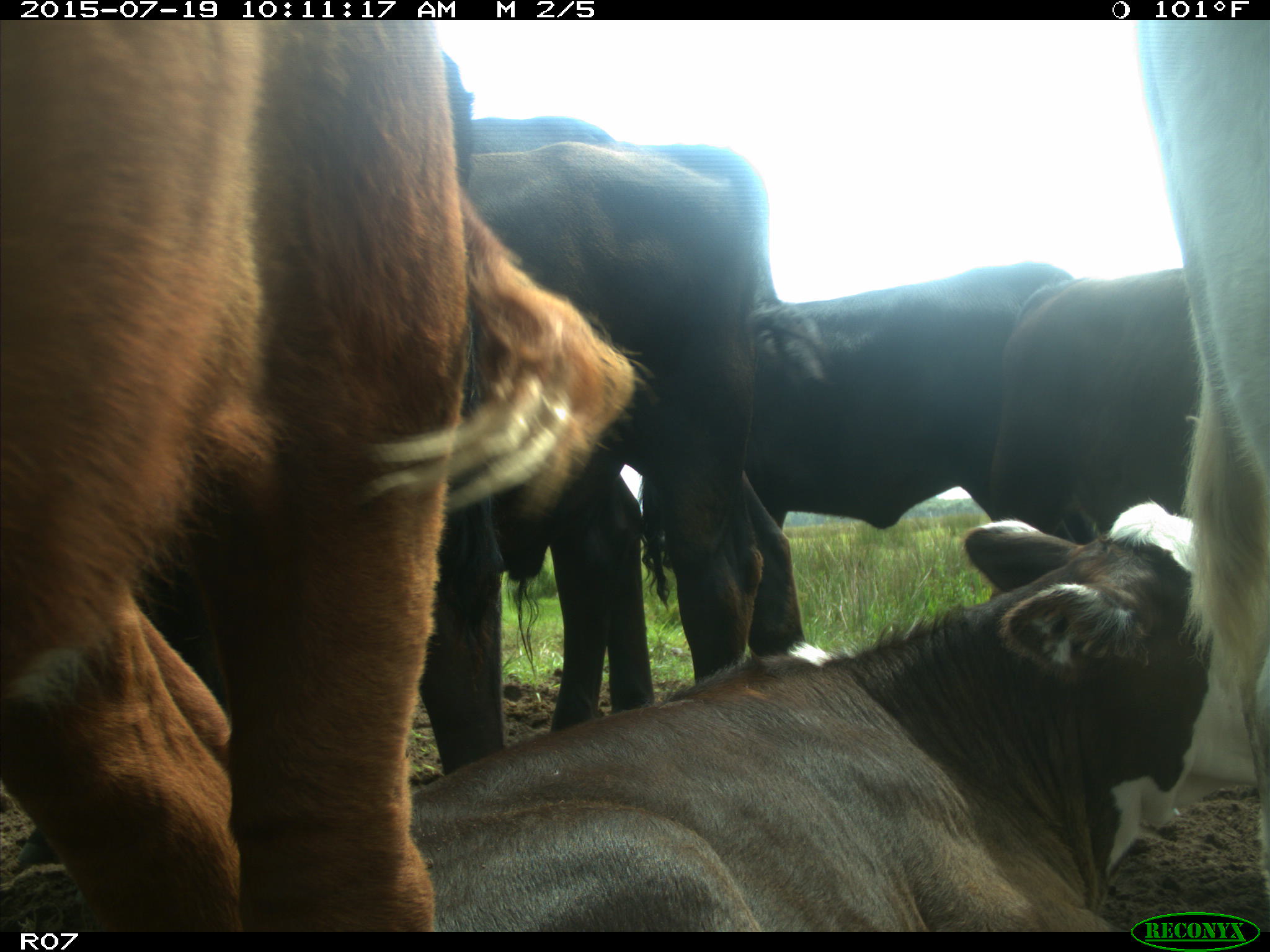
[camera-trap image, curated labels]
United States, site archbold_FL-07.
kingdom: Animalia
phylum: Chordata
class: Mammalia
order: Artiodactyla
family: Bovidae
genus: Bos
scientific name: Bos taurus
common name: domestic cow